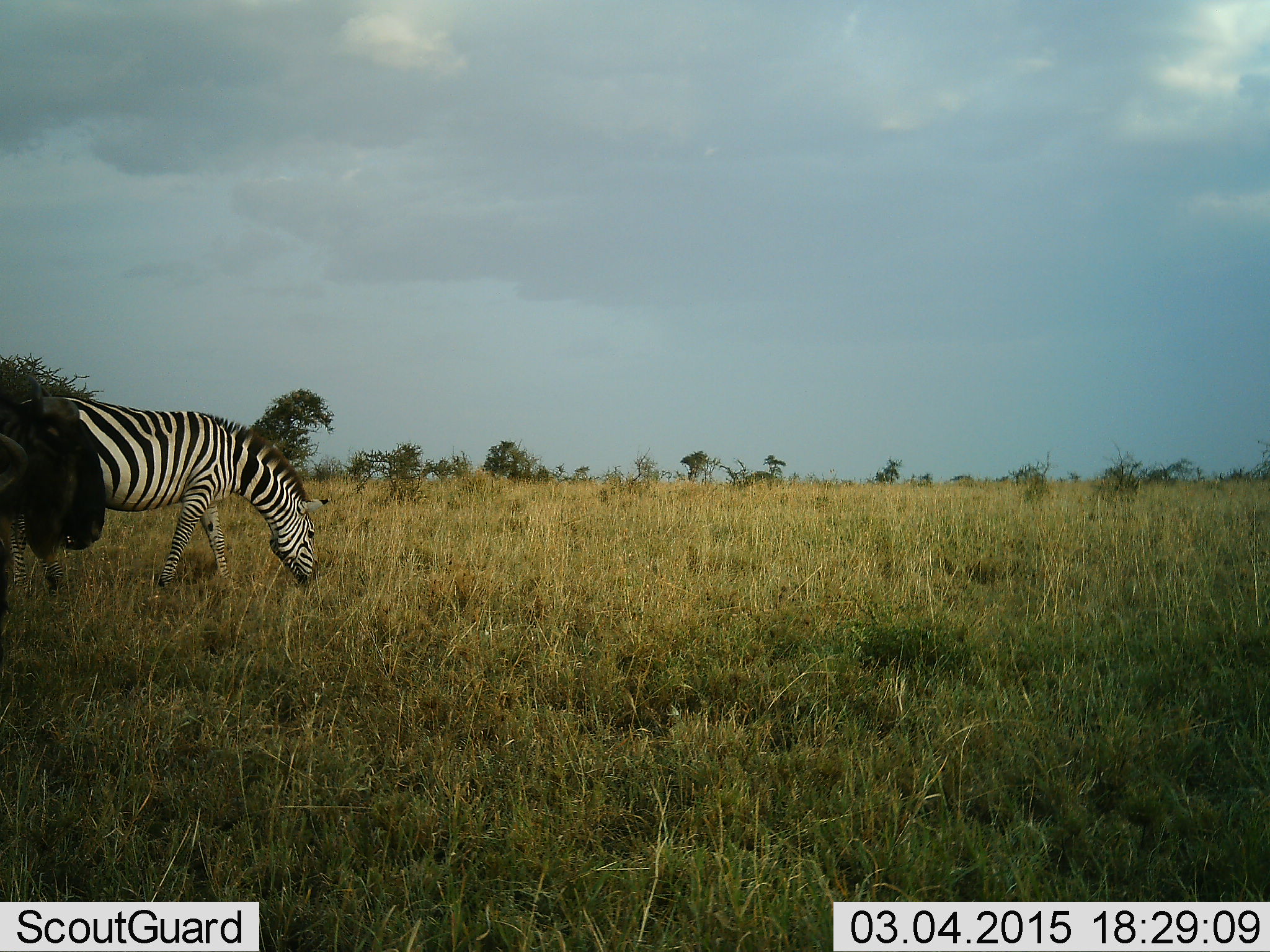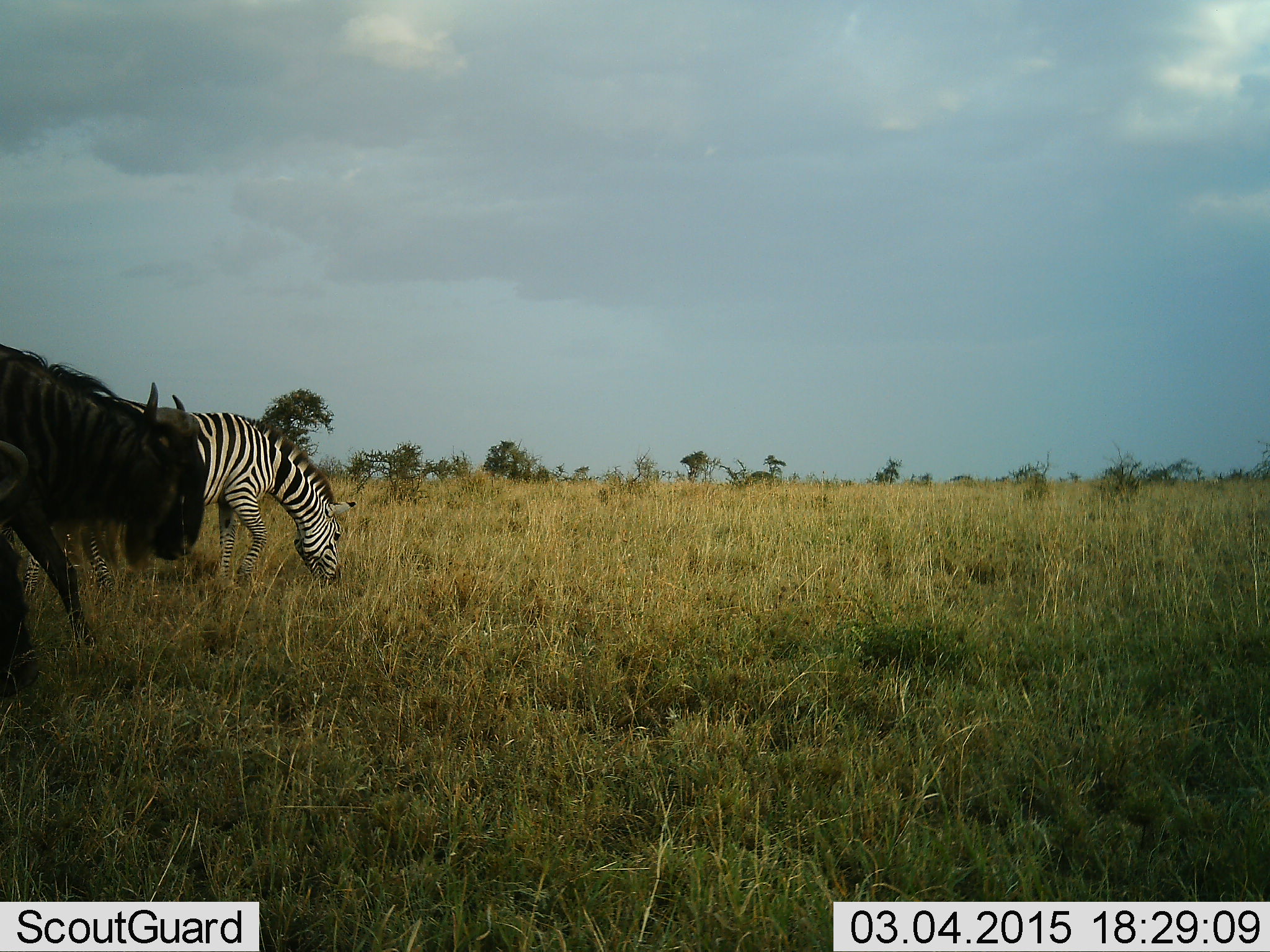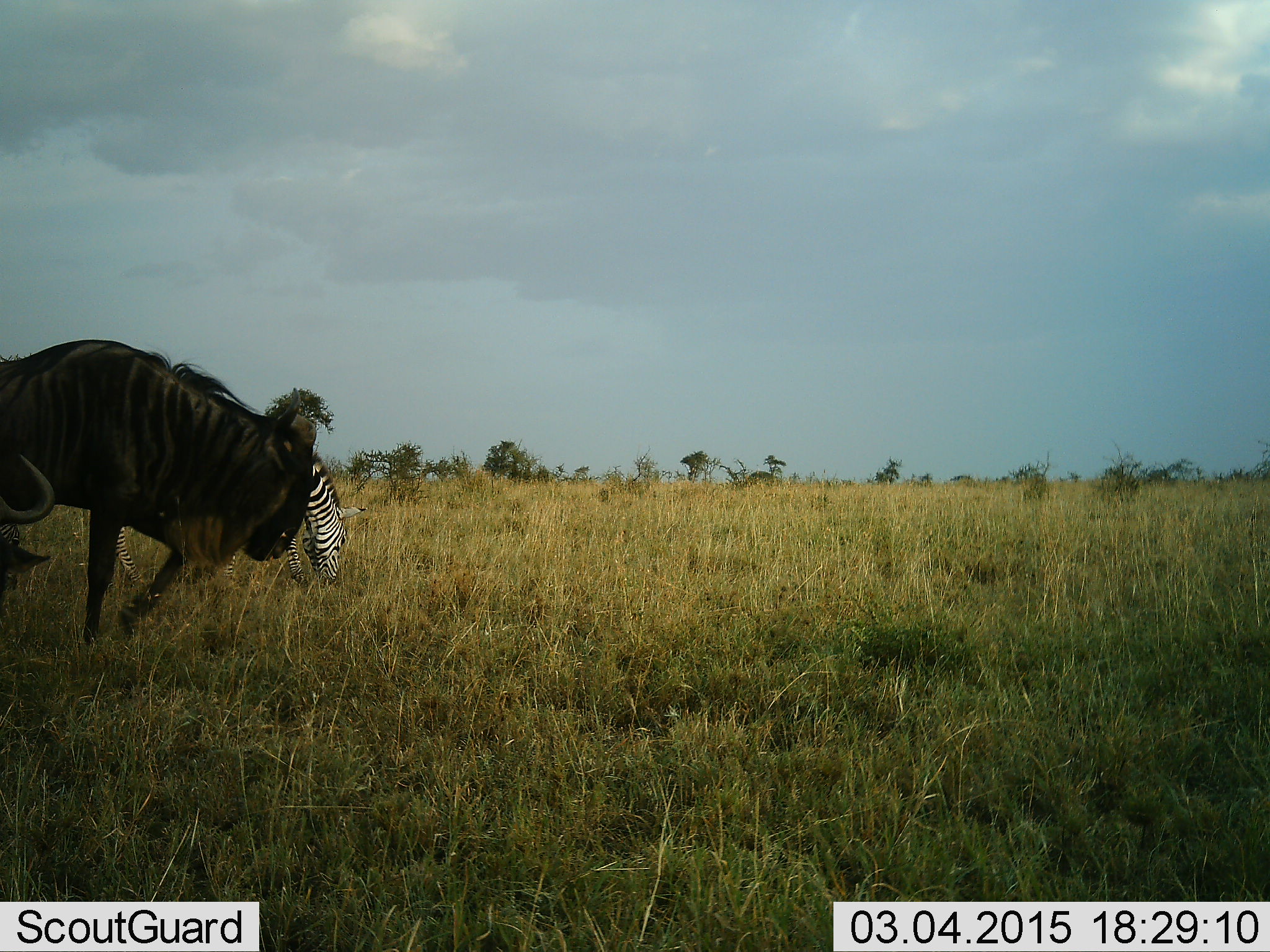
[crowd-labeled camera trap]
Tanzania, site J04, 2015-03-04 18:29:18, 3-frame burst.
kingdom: Animalia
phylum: Chordata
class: Mammalia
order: Artiodactyla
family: Bovidae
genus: Connochaetes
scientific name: Connochaetes taurinus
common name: blue wildebeest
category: wildebeest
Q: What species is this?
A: Wildebeest (blue wildebeest) (Connochaetes taurinus).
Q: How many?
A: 2.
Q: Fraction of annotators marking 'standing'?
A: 10%.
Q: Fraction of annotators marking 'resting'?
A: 0%.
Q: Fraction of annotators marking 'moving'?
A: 100%.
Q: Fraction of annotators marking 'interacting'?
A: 0%.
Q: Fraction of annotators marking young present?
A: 0%.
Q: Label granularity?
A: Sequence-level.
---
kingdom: Animalia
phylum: Chordata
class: Mammalia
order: Perissodactyla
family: Equidae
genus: Equus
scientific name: Equus quagga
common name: plains zebra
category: zebra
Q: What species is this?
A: Zebra (plains zebra) (Equus quagga).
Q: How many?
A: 1.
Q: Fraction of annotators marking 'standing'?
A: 20%.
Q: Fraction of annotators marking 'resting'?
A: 0%.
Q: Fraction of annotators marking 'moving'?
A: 30%.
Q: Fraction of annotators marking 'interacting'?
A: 0%.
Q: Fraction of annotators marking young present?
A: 0%.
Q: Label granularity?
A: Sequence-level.